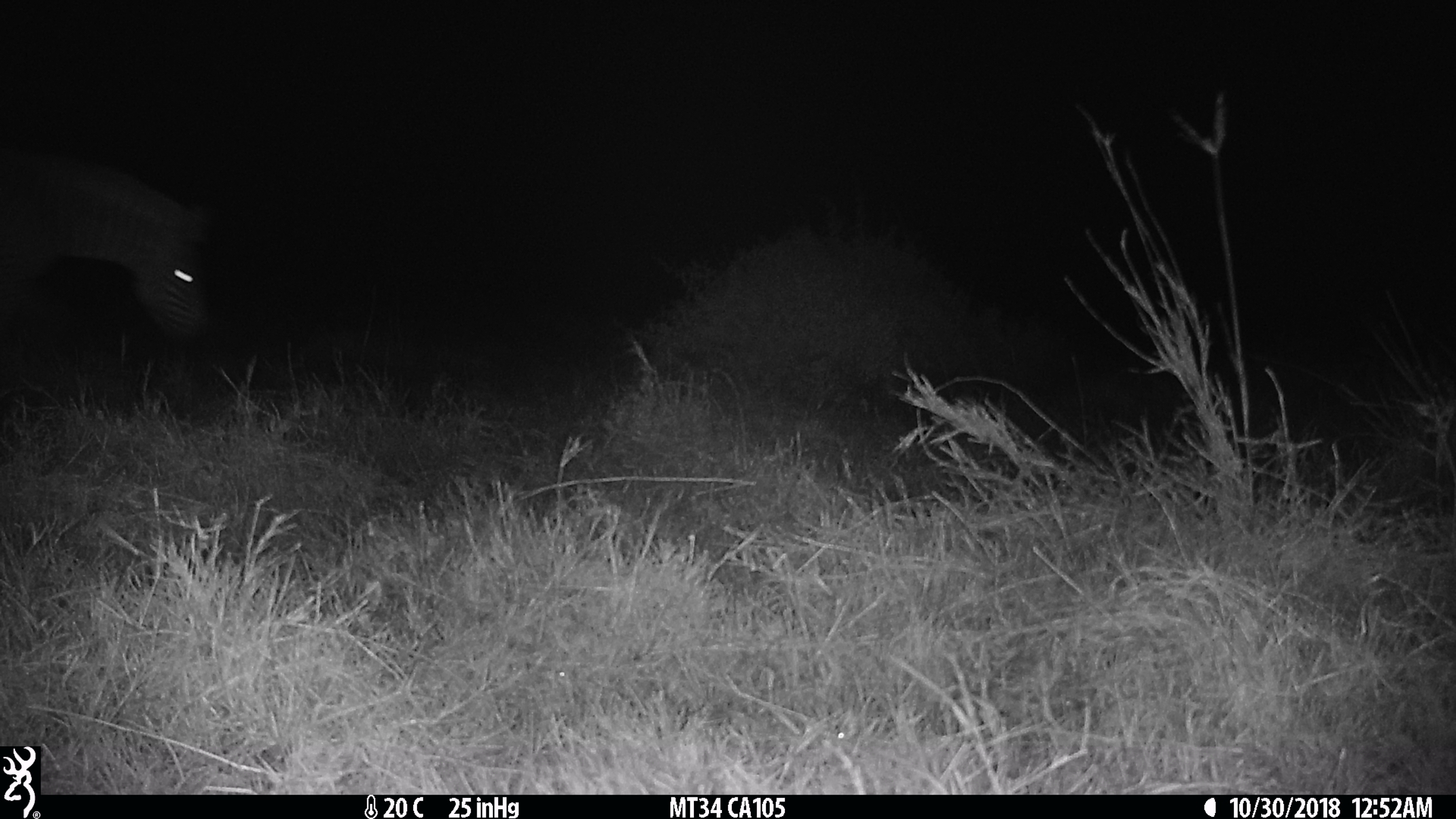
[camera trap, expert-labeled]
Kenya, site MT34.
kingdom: Animalia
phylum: Chordata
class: Mammalia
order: Perissodactyla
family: Equidae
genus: Equus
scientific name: Equus quagga burchellii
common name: burchell's zebra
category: zebra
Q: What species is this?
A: Zebra (burchell's zebra) (Equus quagga burchellii).